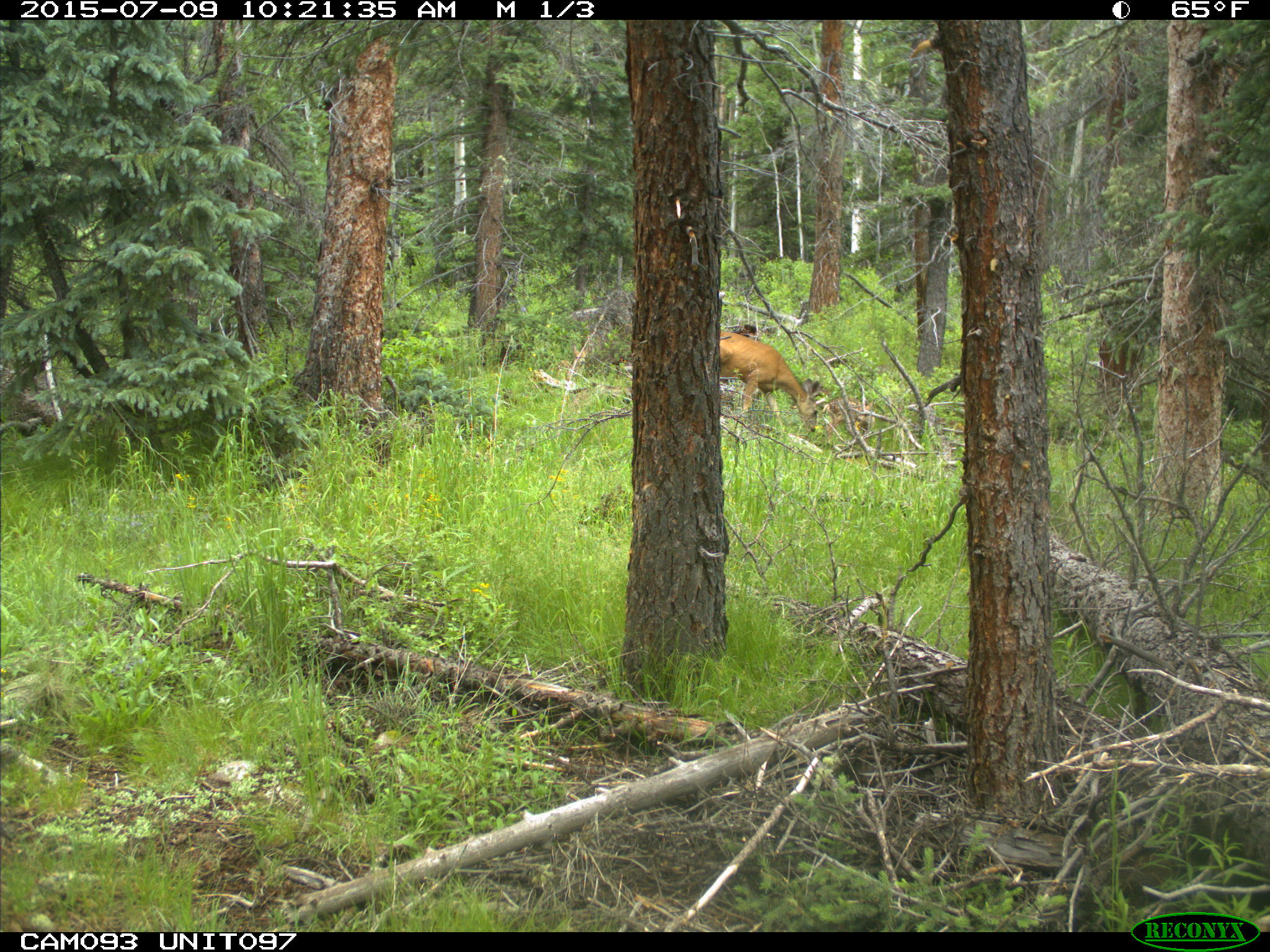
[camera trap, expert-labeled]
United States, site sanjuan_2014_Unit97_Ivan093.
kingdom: Animalia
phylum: Chordata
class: Mammalia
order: Artiodactyla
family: Cervidae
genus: Odocoileus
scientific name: Odocoileus hemionus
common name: mule deer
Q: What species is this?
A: Odocoileus hemionus (mule deer).